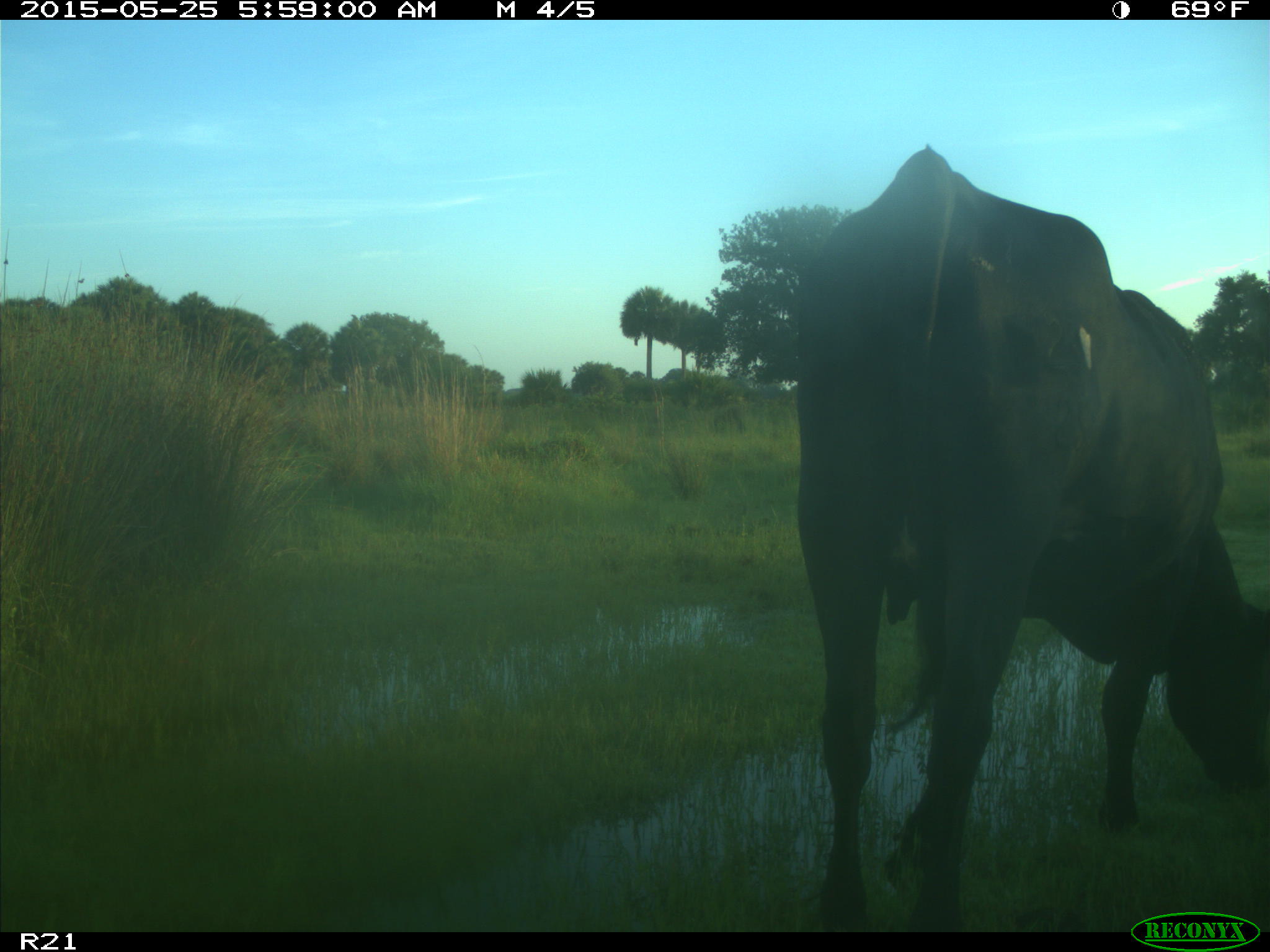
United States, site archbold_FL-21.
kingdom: Animalia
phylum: Chordata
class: Mammalia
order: Artiodactyla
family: Bovidae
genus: Bos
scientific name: Bos taurus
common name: domestic cow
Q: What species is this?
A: Bos taurus (domestic cow).